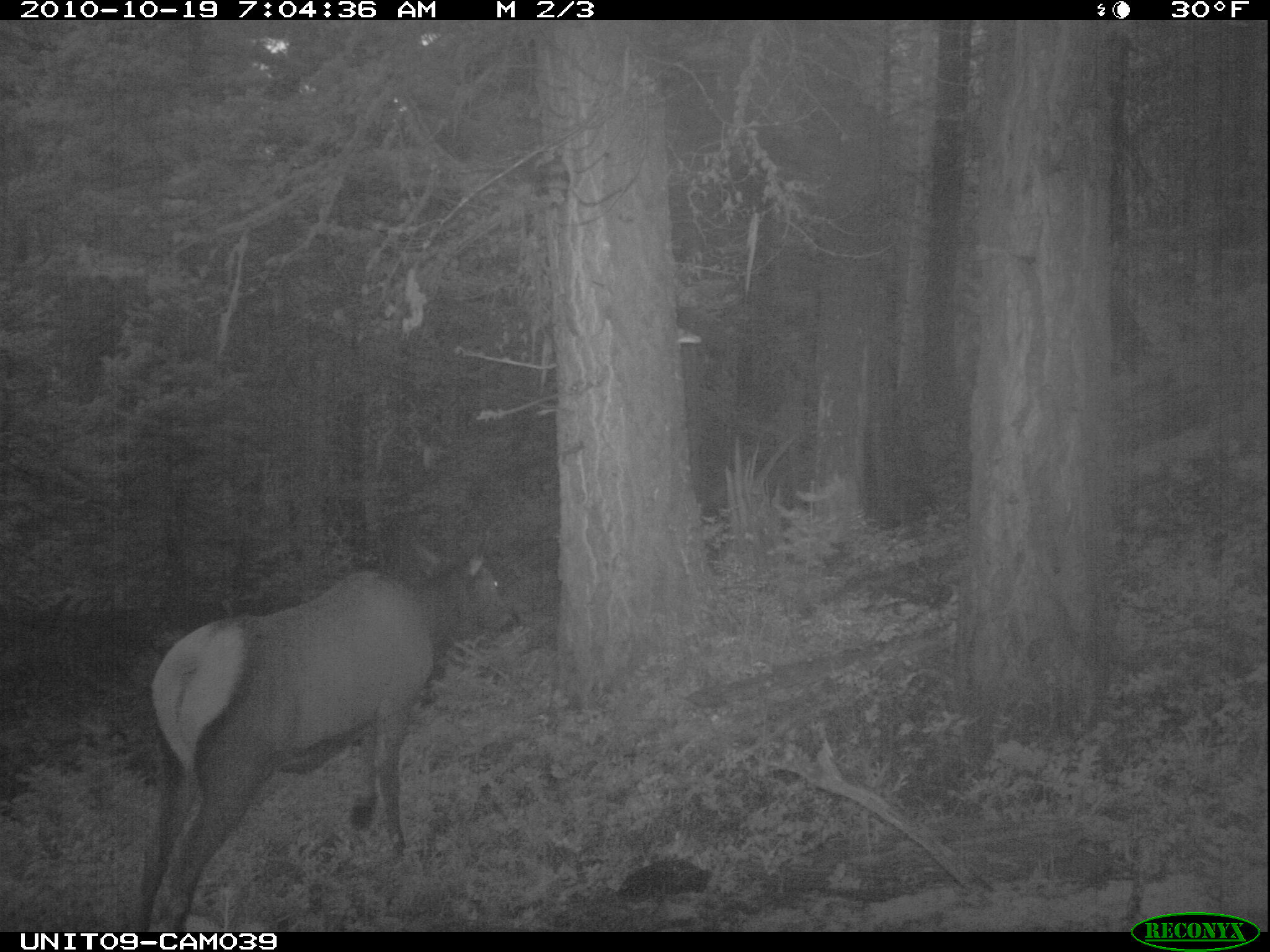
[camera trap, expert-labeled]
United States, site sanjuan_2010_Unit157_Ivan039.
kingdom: Animalia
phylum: Chordata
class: Mammalia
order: Artiodactyla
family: Cervidae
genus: Cervus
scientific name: Cervus elaphus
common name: red deer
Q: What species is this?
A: Cervus elaphus (red deer).